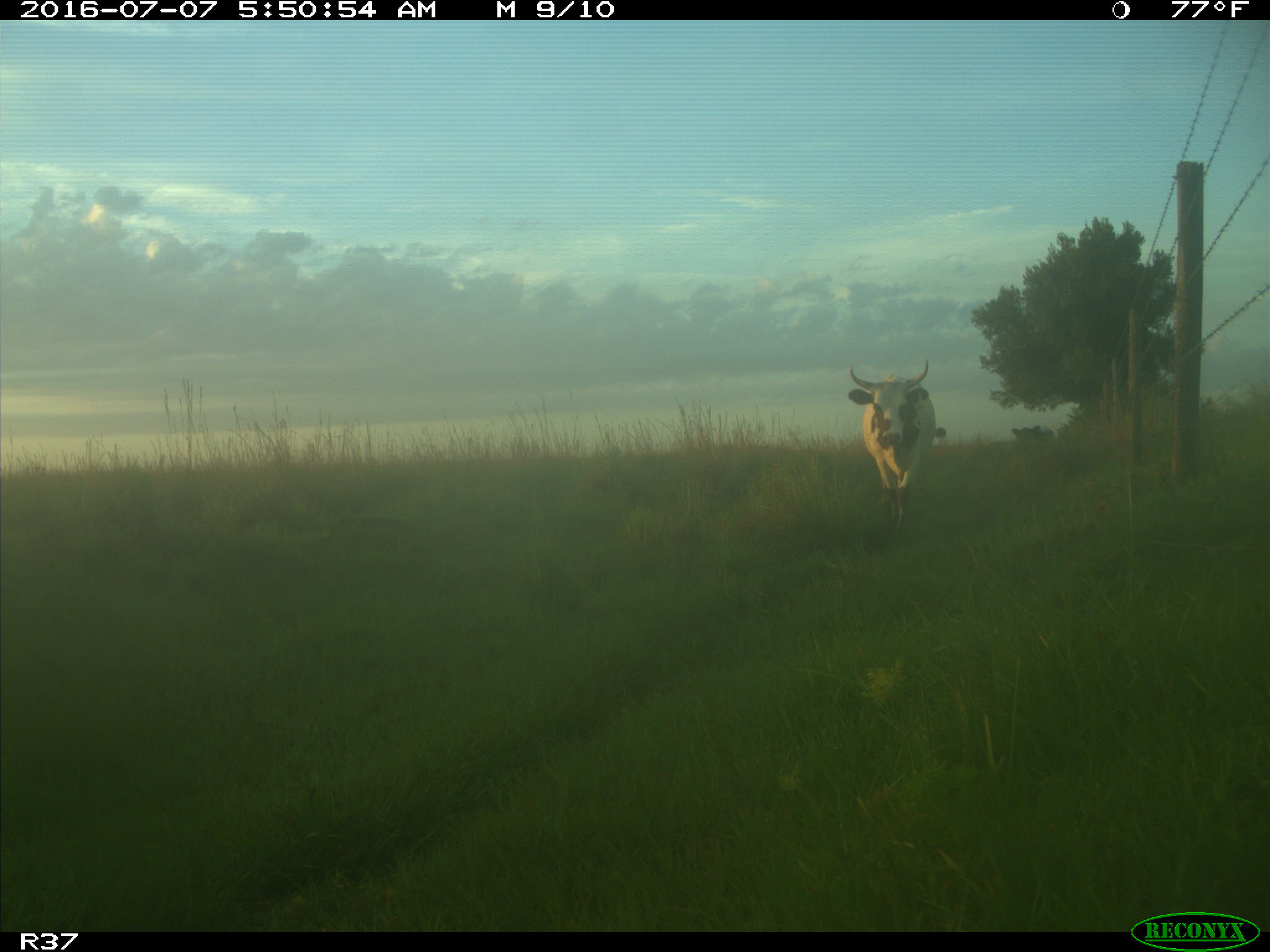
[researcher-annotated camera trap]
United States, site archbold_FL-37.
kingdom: Animalia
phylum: Chordata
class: Mammalia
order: Artiodactyla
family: Bovidae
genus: Bos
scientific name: Bos taurus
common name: domestic cow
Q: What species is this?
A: Bos taurus (domestic cow).